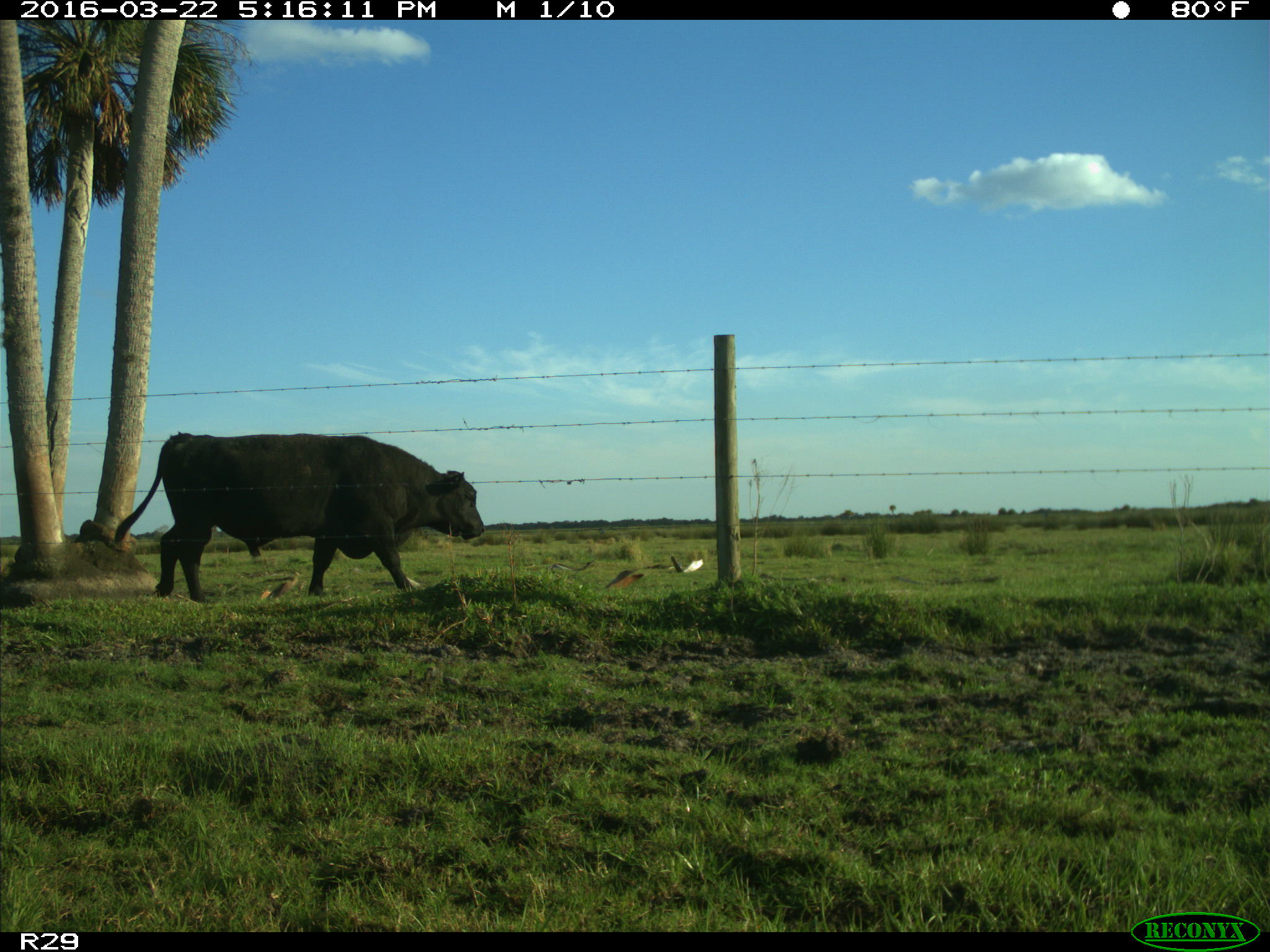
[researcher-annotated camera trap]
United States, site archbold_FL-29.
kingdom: Animalia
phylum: Chordata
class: Mammalia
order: Artiodactyla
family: Bovidae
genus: Bos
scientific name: Bos taurus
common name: domestic cow